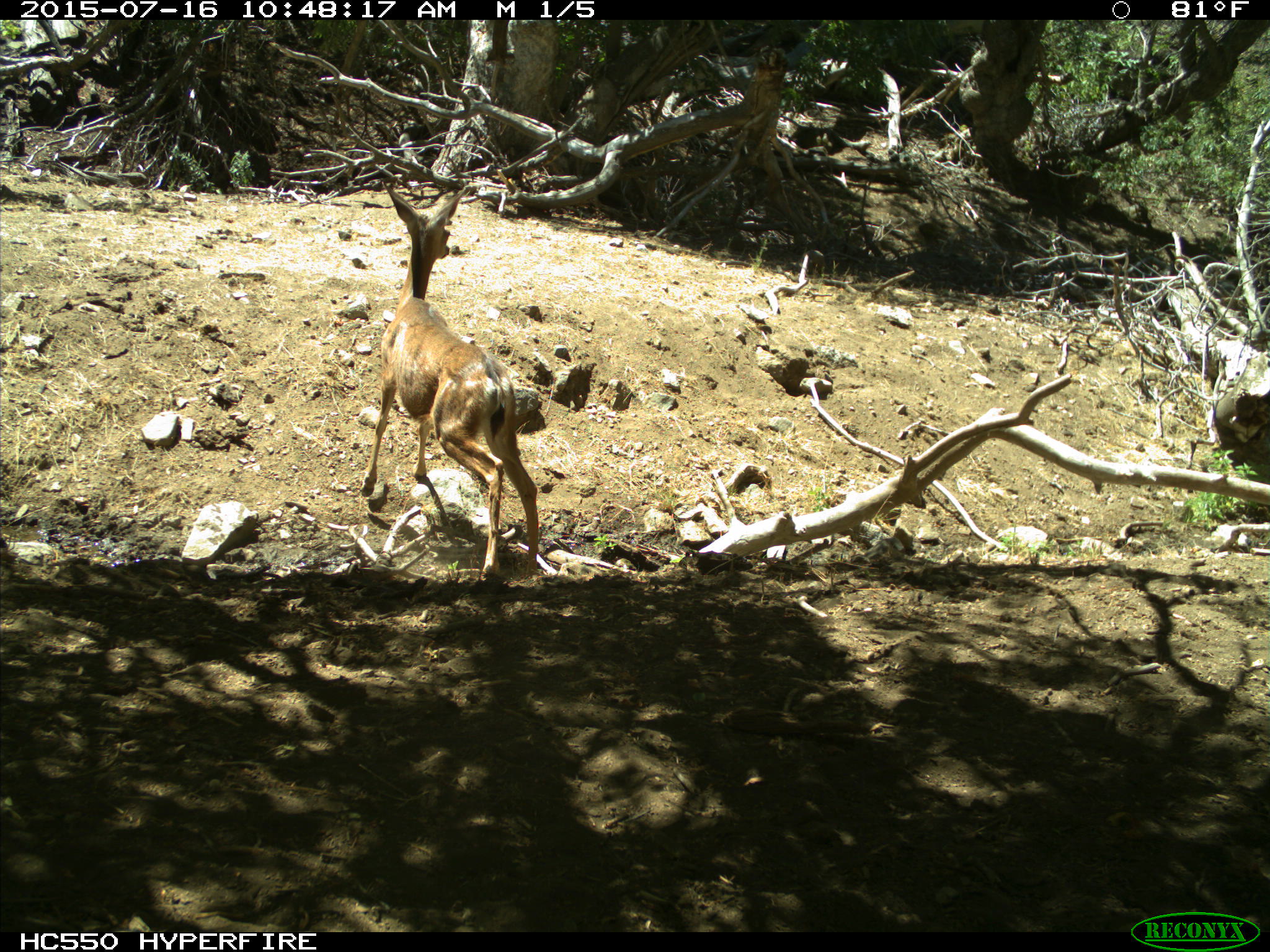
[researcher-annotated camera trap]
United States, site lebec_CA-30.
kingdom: Animalia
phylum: Chordata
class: Mammalia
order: Artiodactyla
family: Cervidae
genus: Odocoileus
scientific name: Odocoileus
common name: deer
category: unidentified deer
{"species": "unidentified deer (deer) (Odocoileus)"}